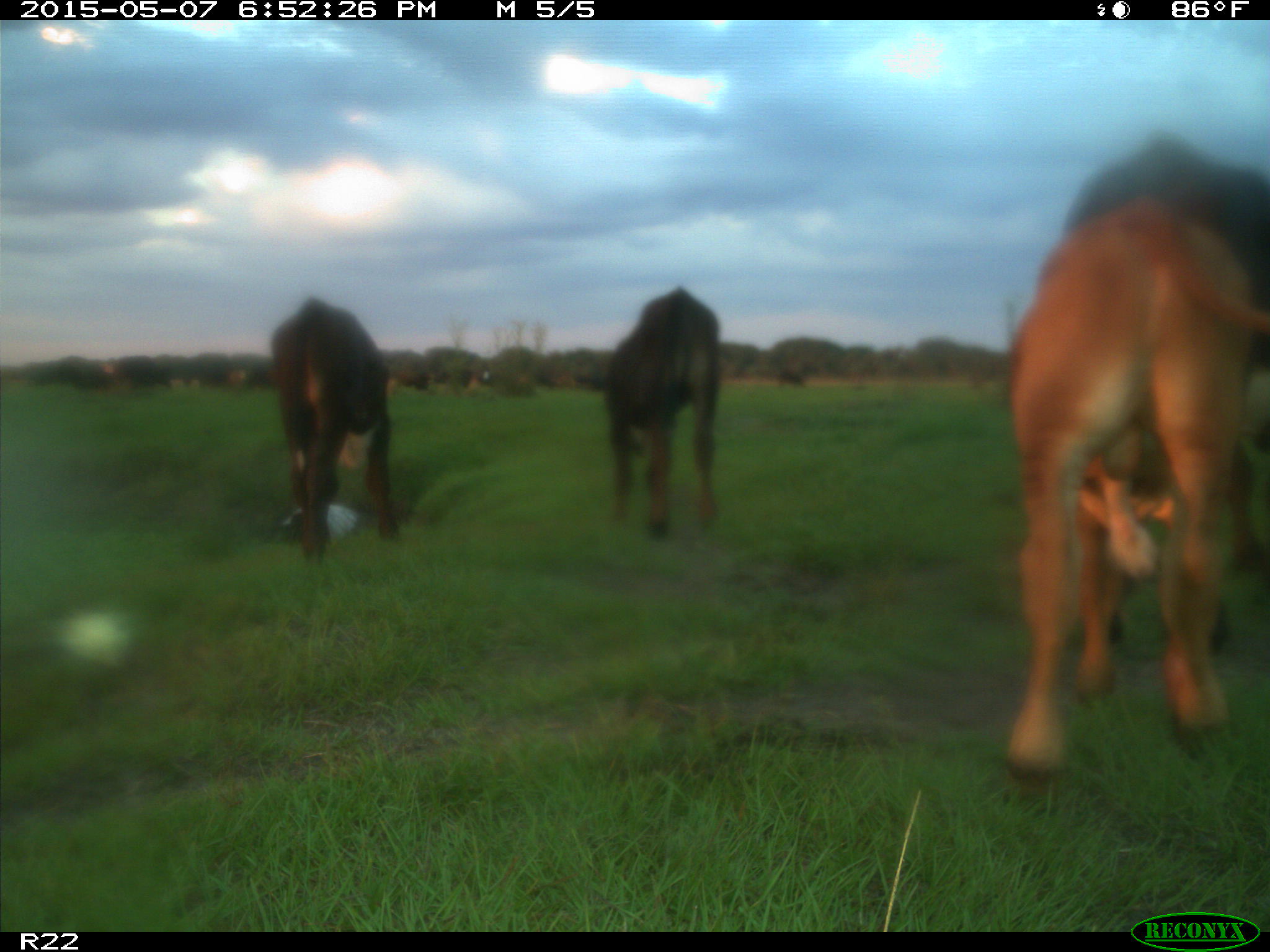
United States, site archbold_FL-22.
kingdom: Animalia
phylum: Chordata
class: Mammalia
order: Artiodactyla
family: Bovidae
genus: Bos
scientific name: Bos taurus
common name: domestic cow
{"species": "Bos taurus (domestic cow)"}